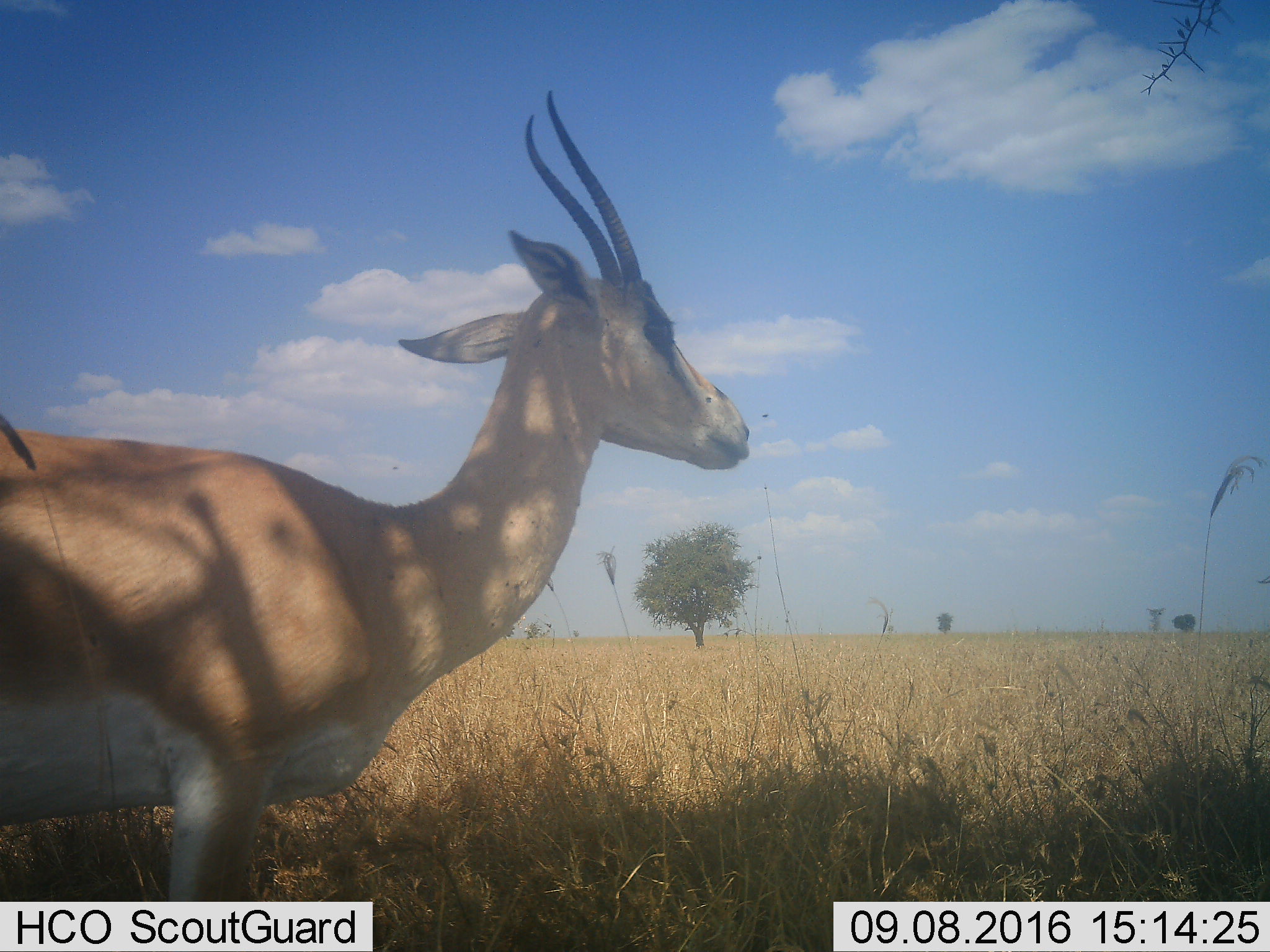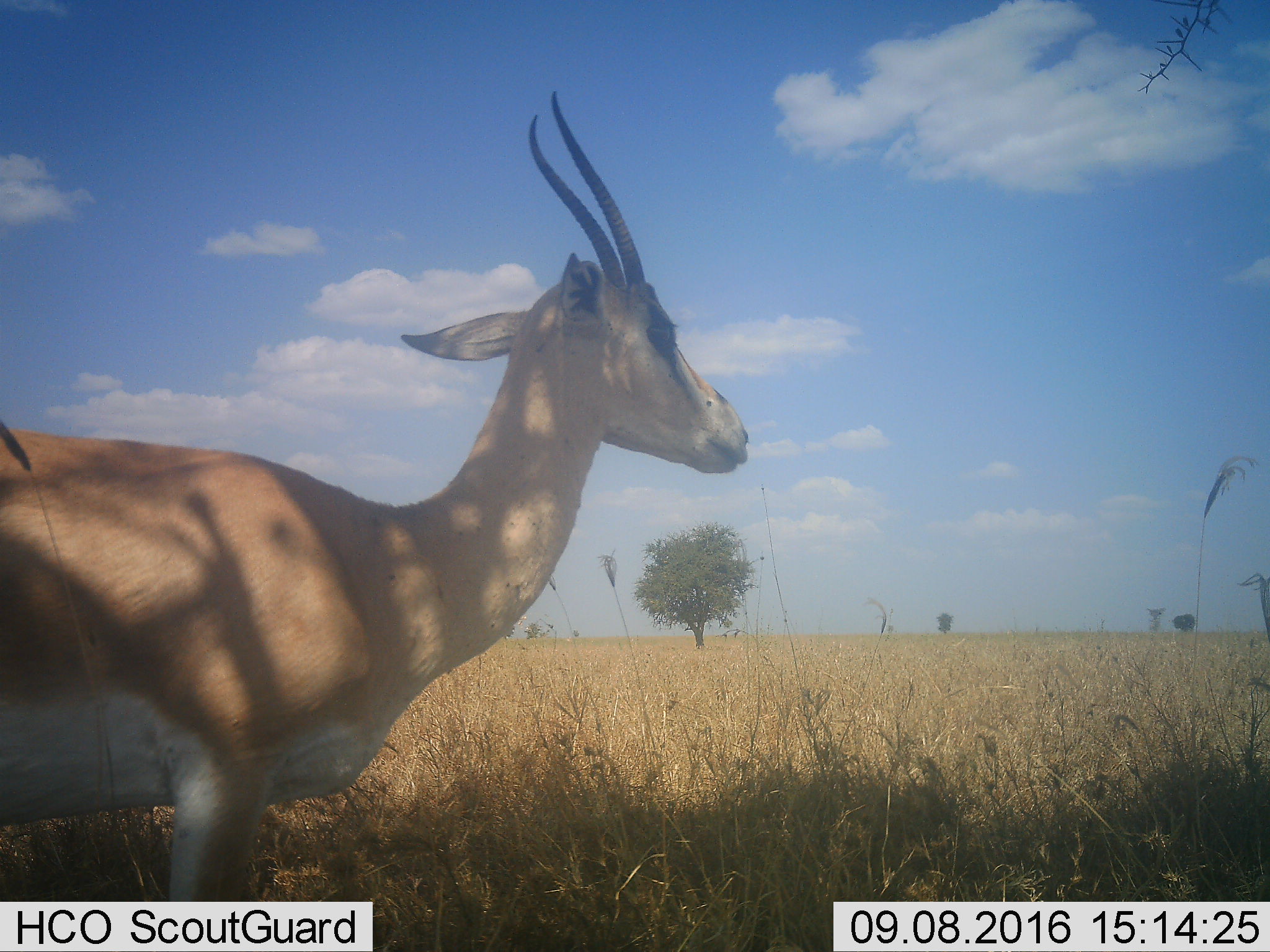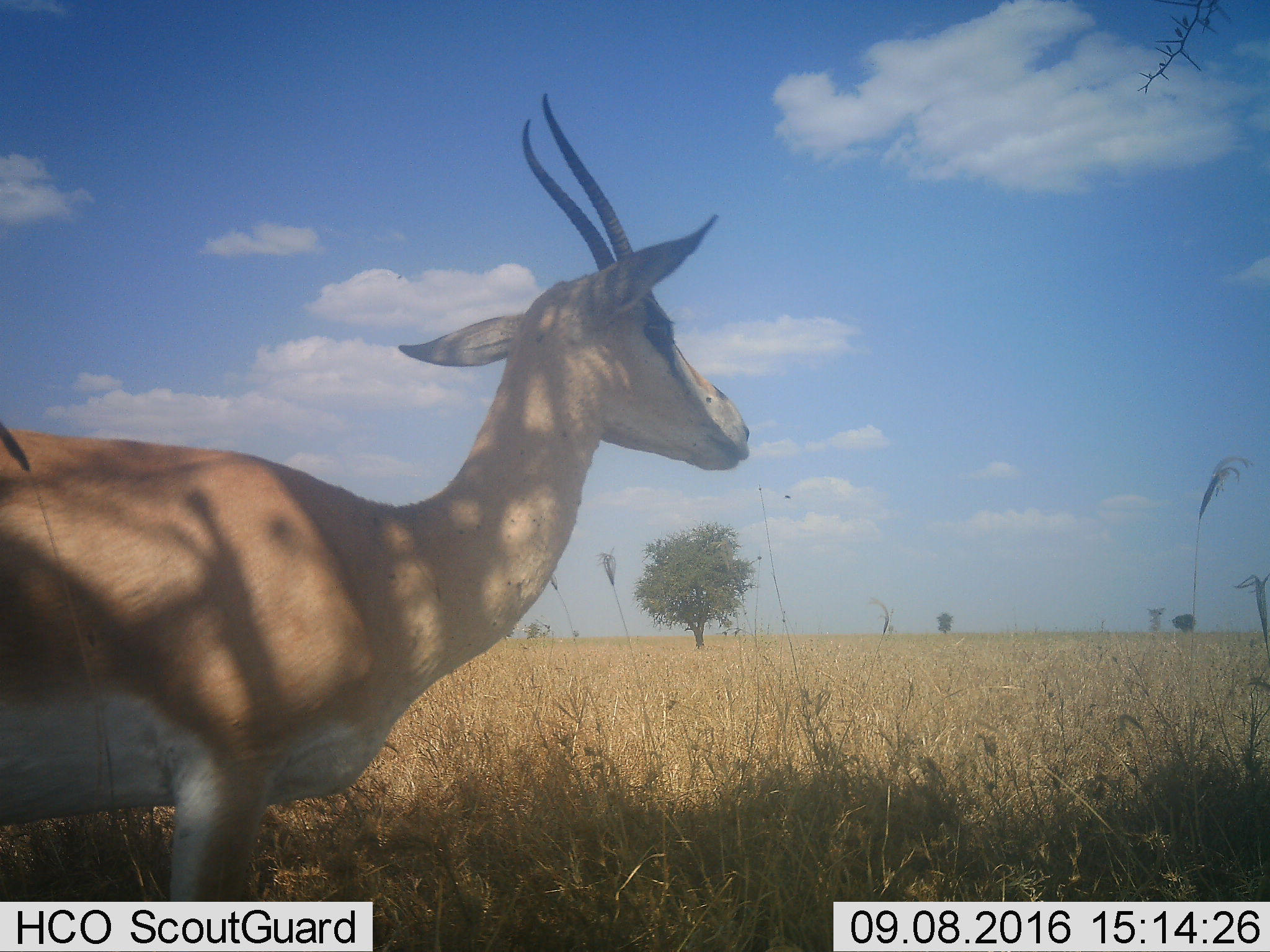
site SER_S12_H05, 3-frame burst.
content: unidentified animal